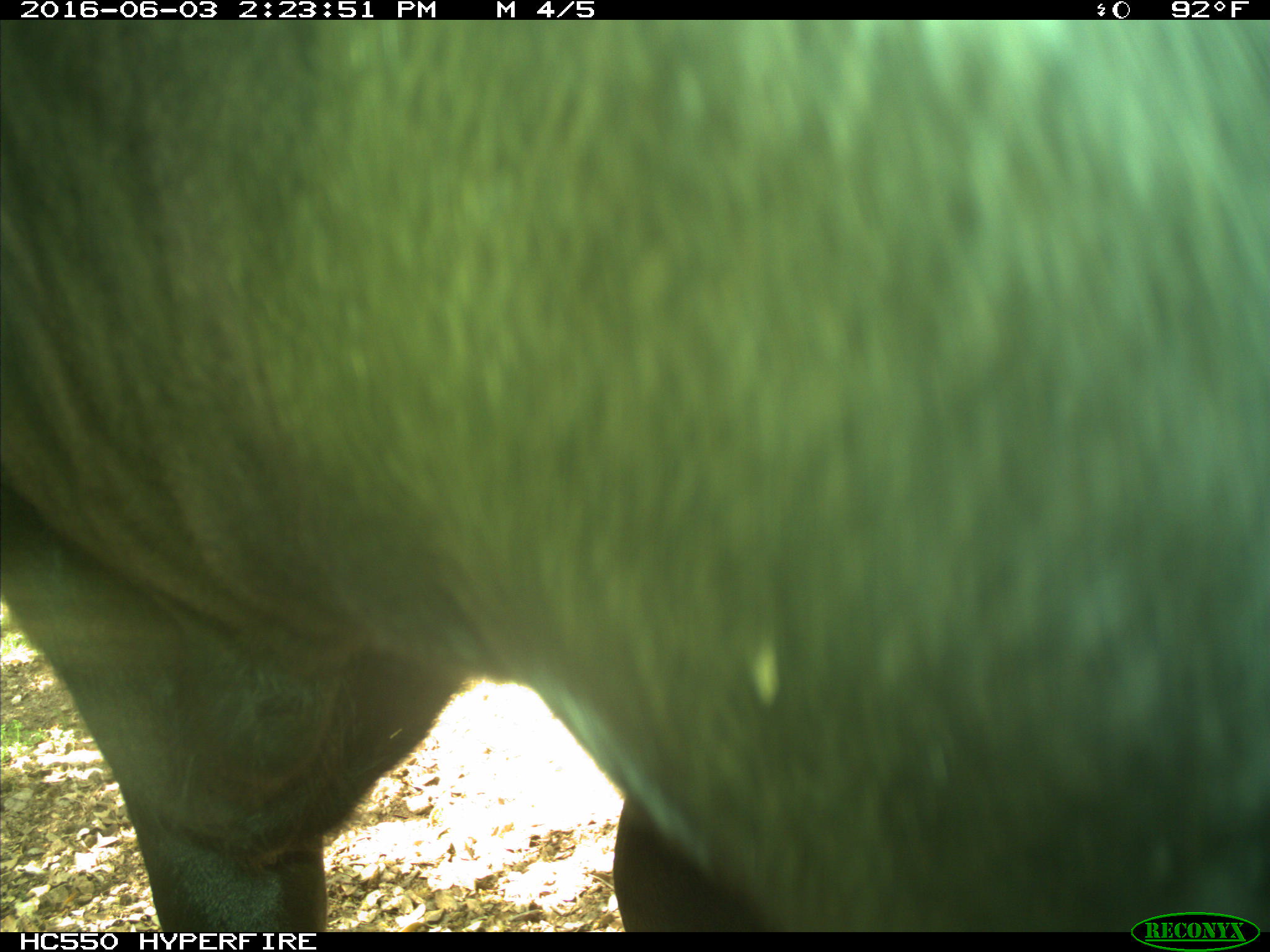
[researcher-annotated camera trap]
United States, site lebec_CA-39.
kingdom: Animalia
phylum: Chordata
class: Mammalia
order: Artiodactyla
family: Bovidae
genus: Bos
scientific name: Bos taurus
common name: domestic cow